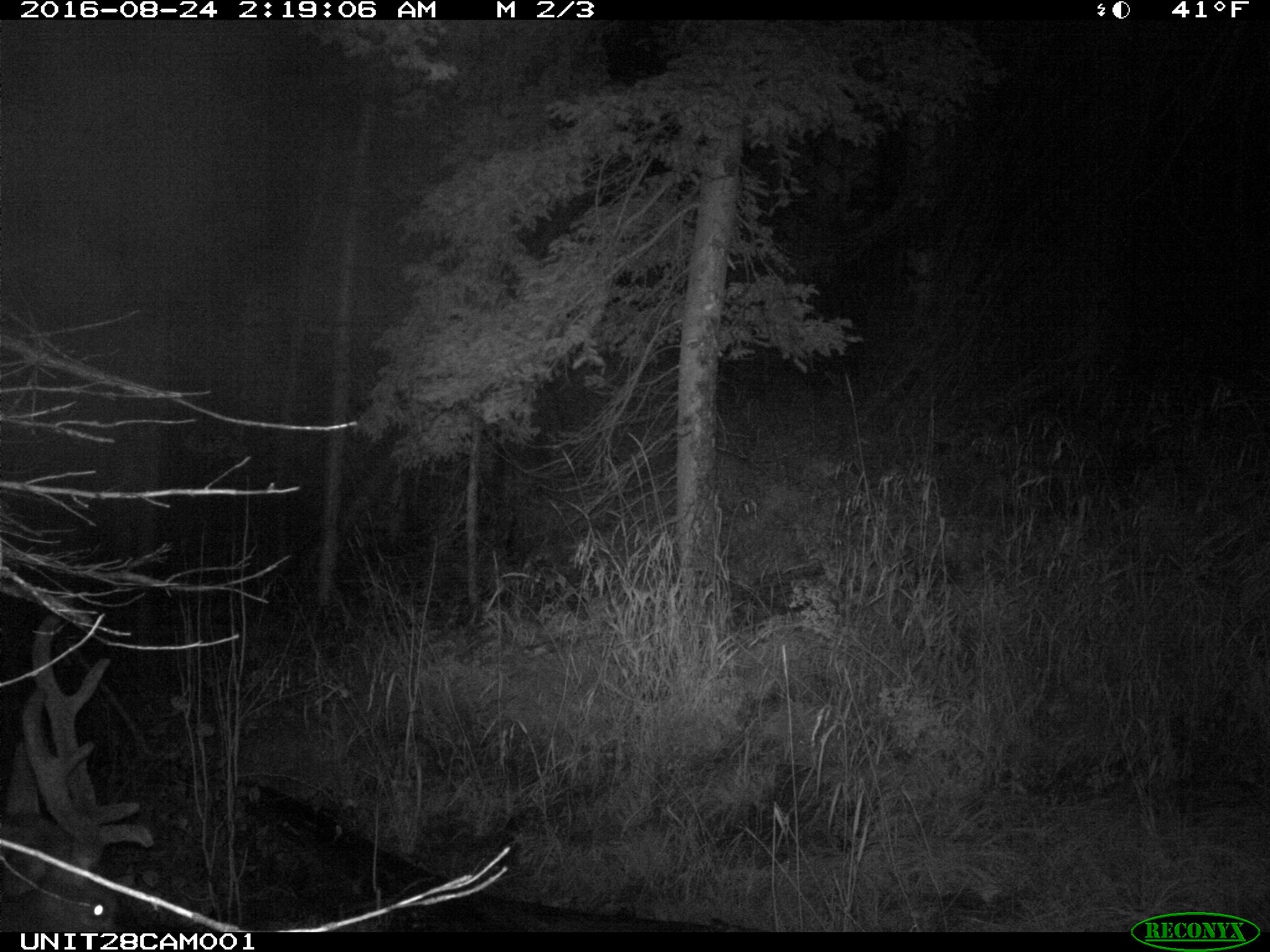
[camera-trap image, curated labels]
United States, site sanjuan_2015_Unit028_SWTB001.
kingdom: Animalia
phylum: Chordata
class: Mammalia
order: Artiodactyla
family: Cervidae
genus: Cervus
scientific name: Cervus elaphus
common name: red deer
Cervus elaphus (red deer).